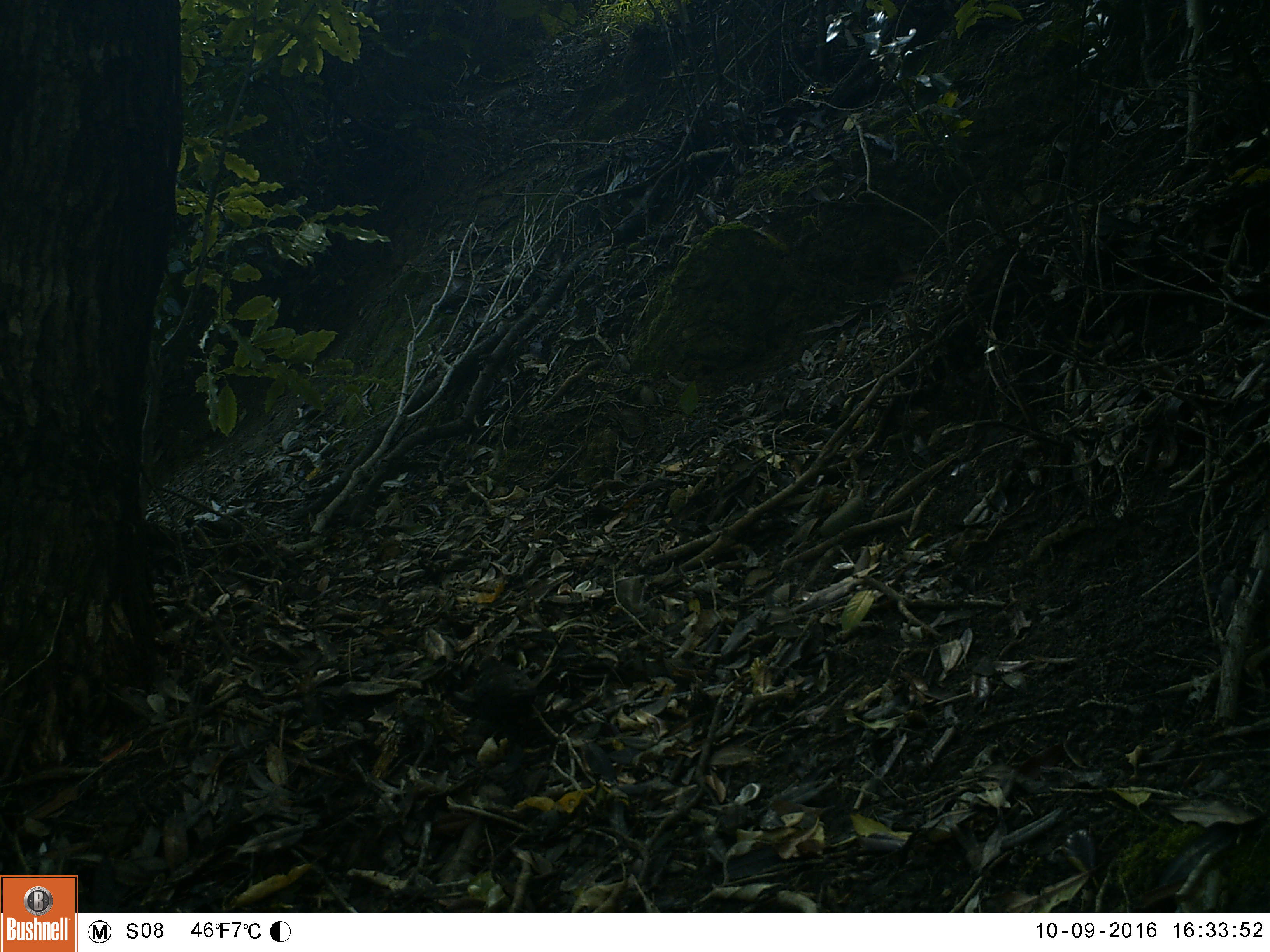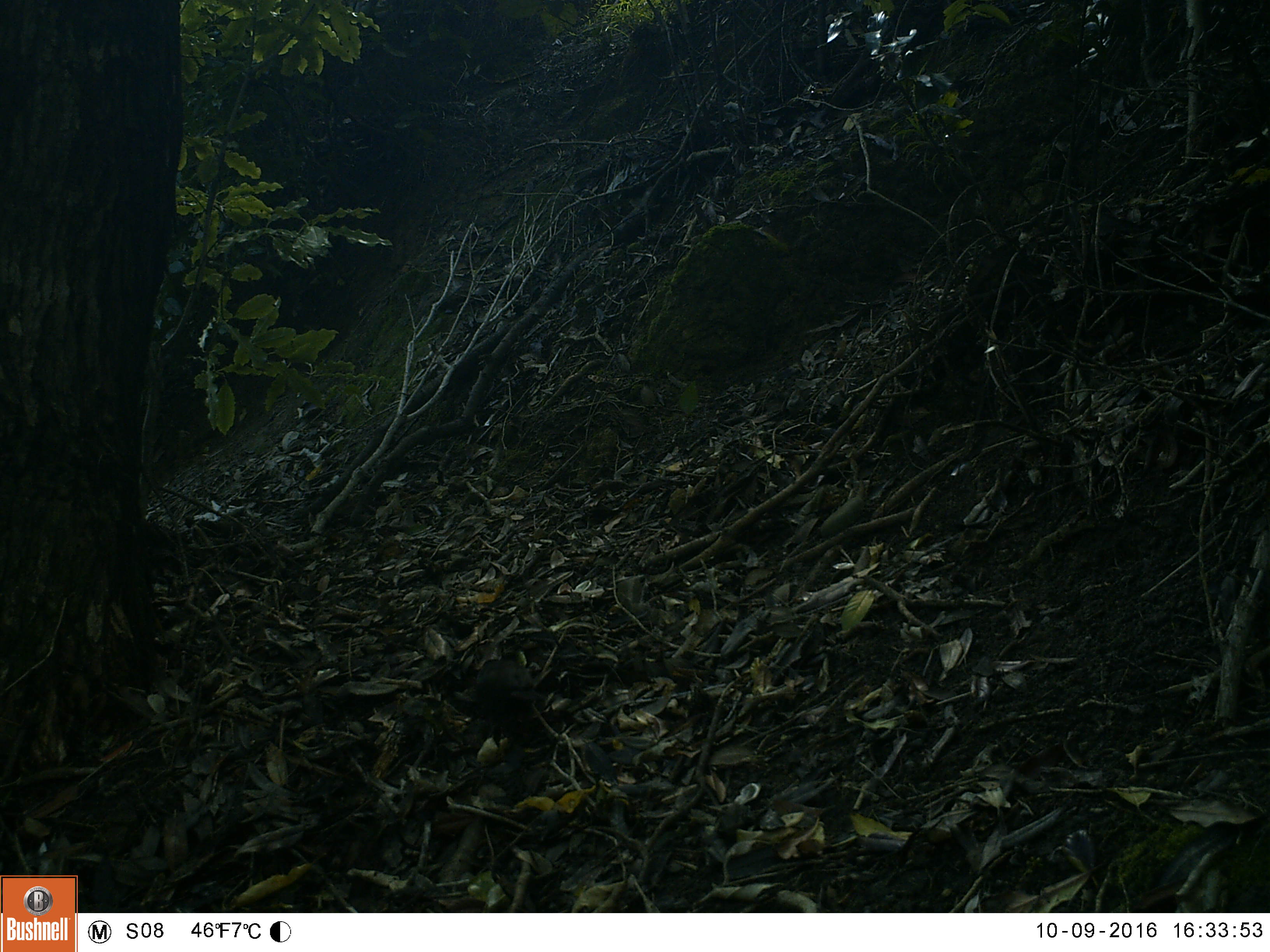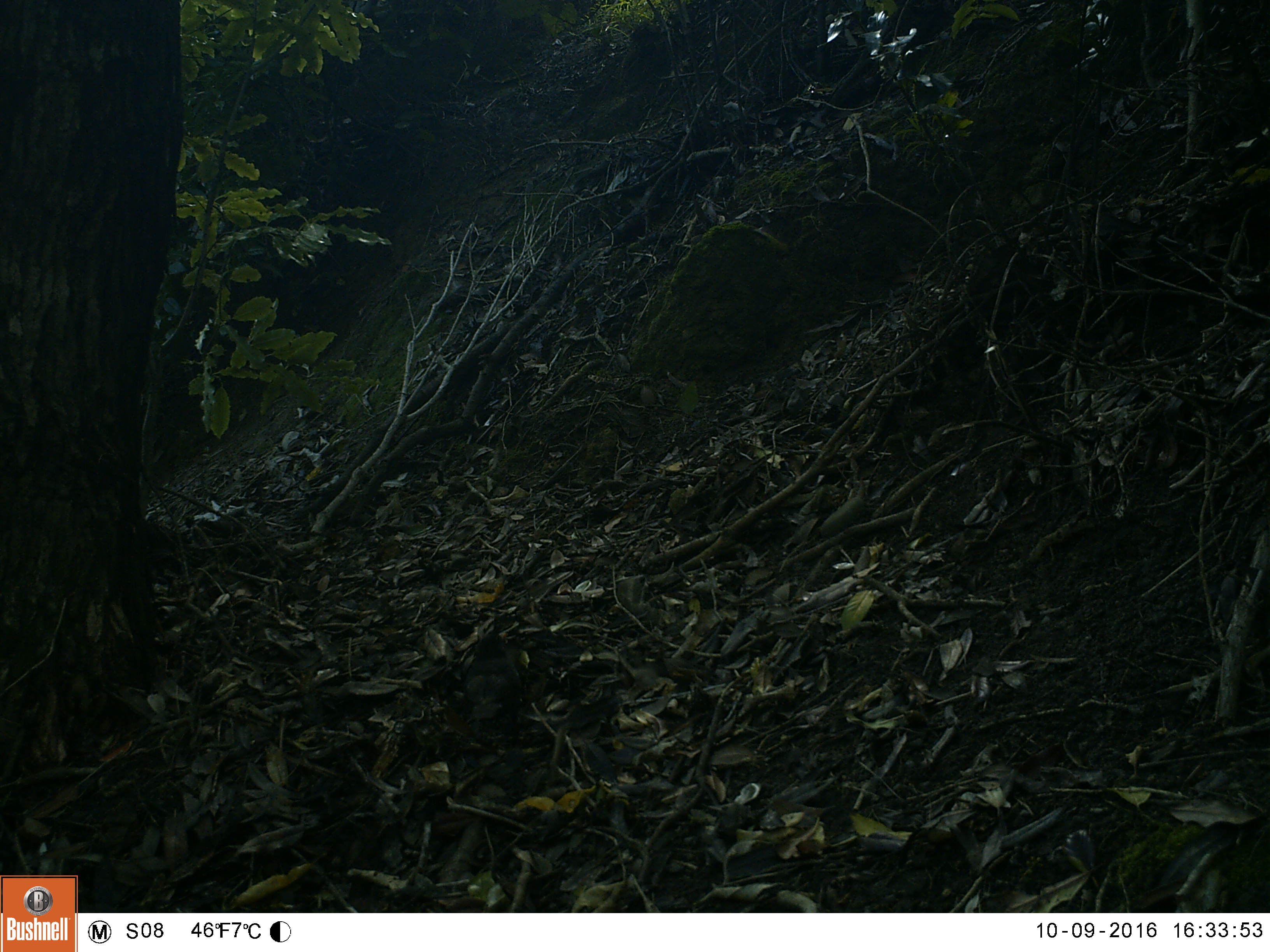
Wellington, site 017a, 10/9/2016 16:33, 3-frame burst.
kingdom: Animalia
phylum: Chordata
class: Aves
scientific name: Aves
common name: bird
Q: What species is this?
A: Bird (Aves).